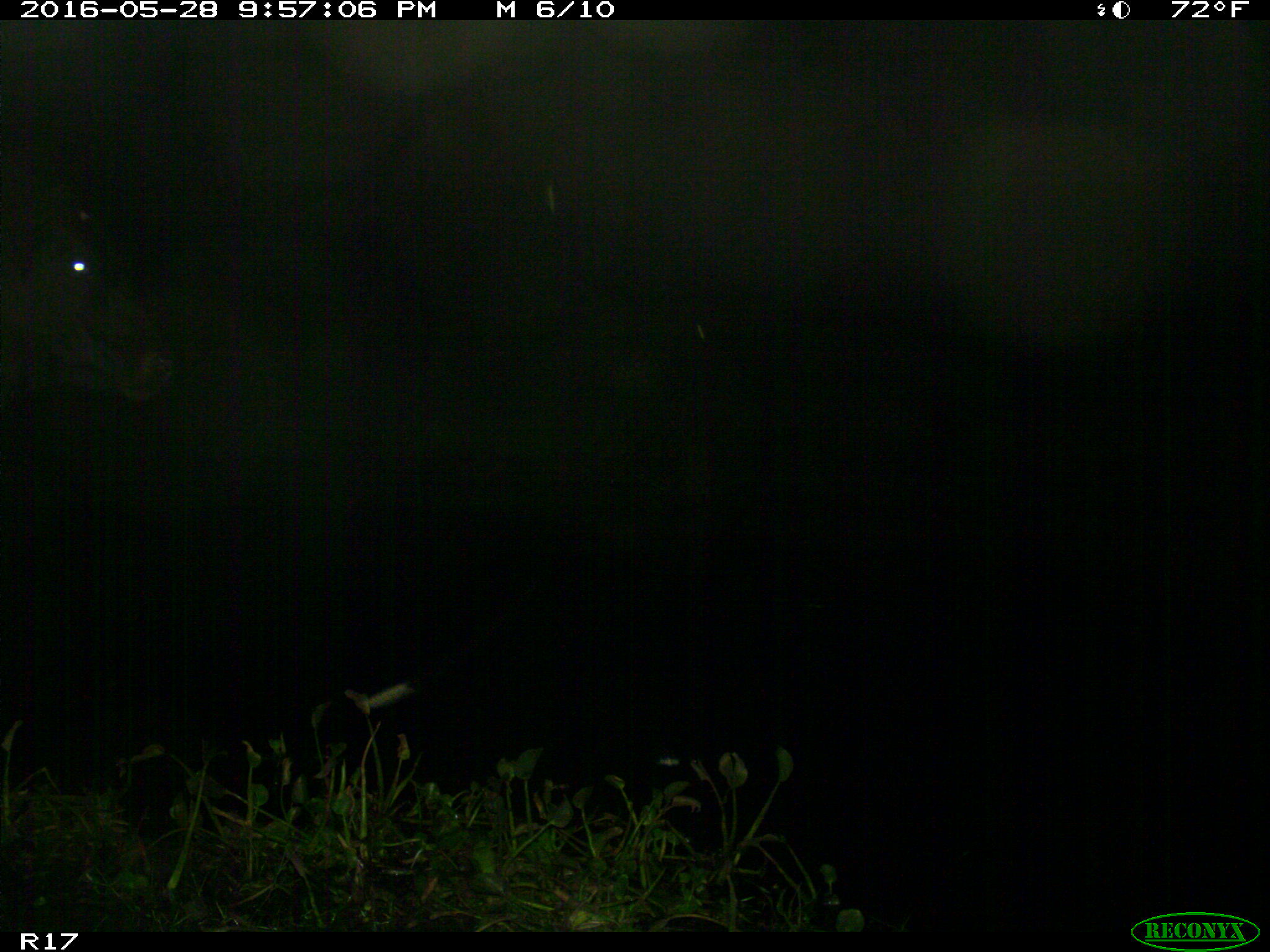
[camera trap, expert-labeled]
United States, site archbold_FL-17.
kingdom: Animalia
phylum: Chordata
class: Mammalia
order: Artiodactyla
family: Bovidae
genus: Bos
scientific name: Bos taurus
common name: domestic cow